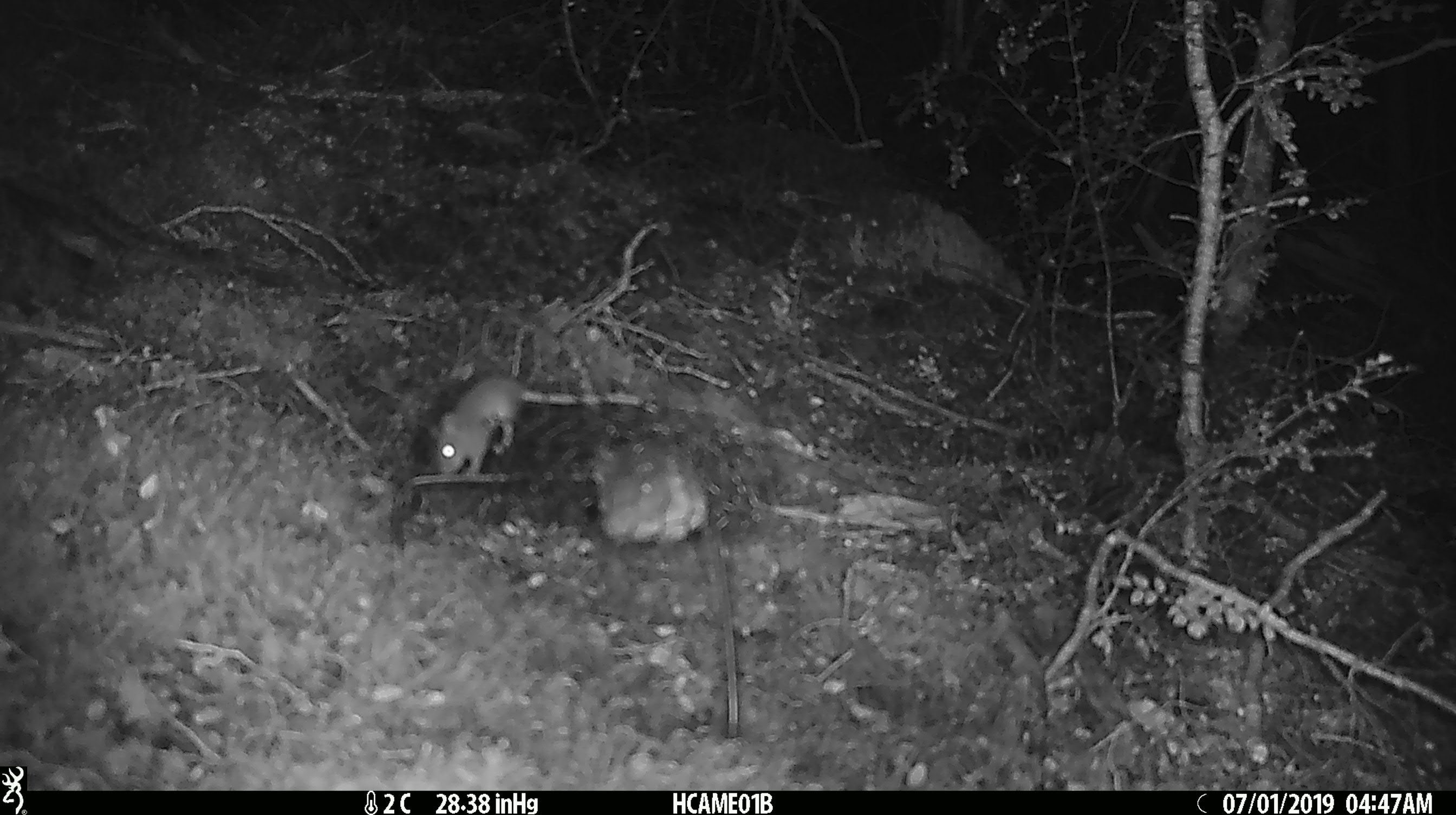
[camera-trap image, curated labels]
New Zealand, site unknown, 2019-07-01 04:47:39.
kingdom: Animalia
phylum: Chordata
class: Mammalia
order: Rodentia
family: Muridae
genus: Mus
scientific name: Mus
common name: mouse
Mouse (Mus).